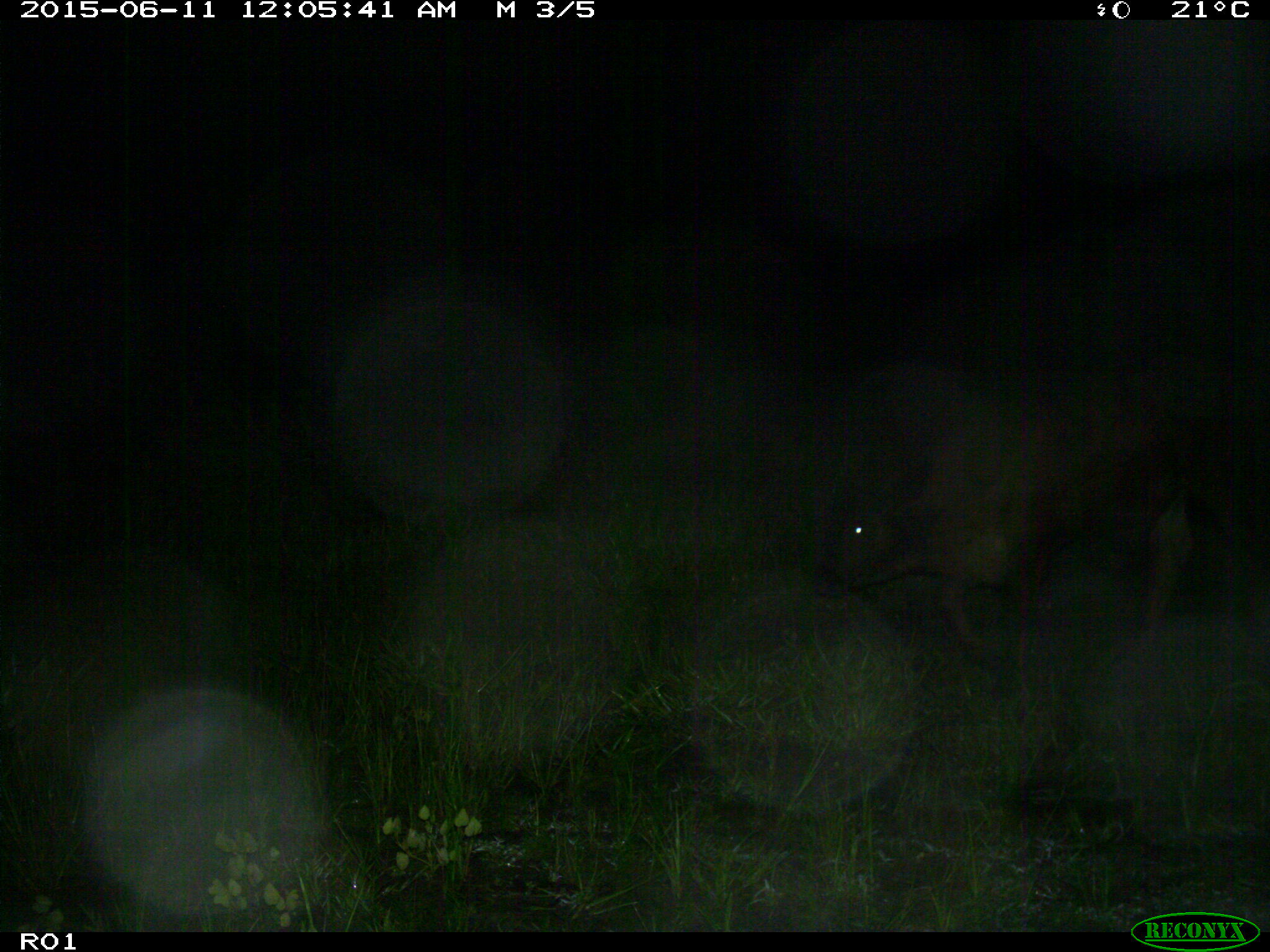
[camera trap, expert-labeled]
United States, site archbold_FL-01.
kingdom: Animalia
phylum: Chordata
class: Mammalia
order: Artiodactyla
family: Bovidae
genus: Bos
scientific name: Bos taurus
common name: domestic cow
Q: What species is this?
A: Bos taurus (domestic cow).